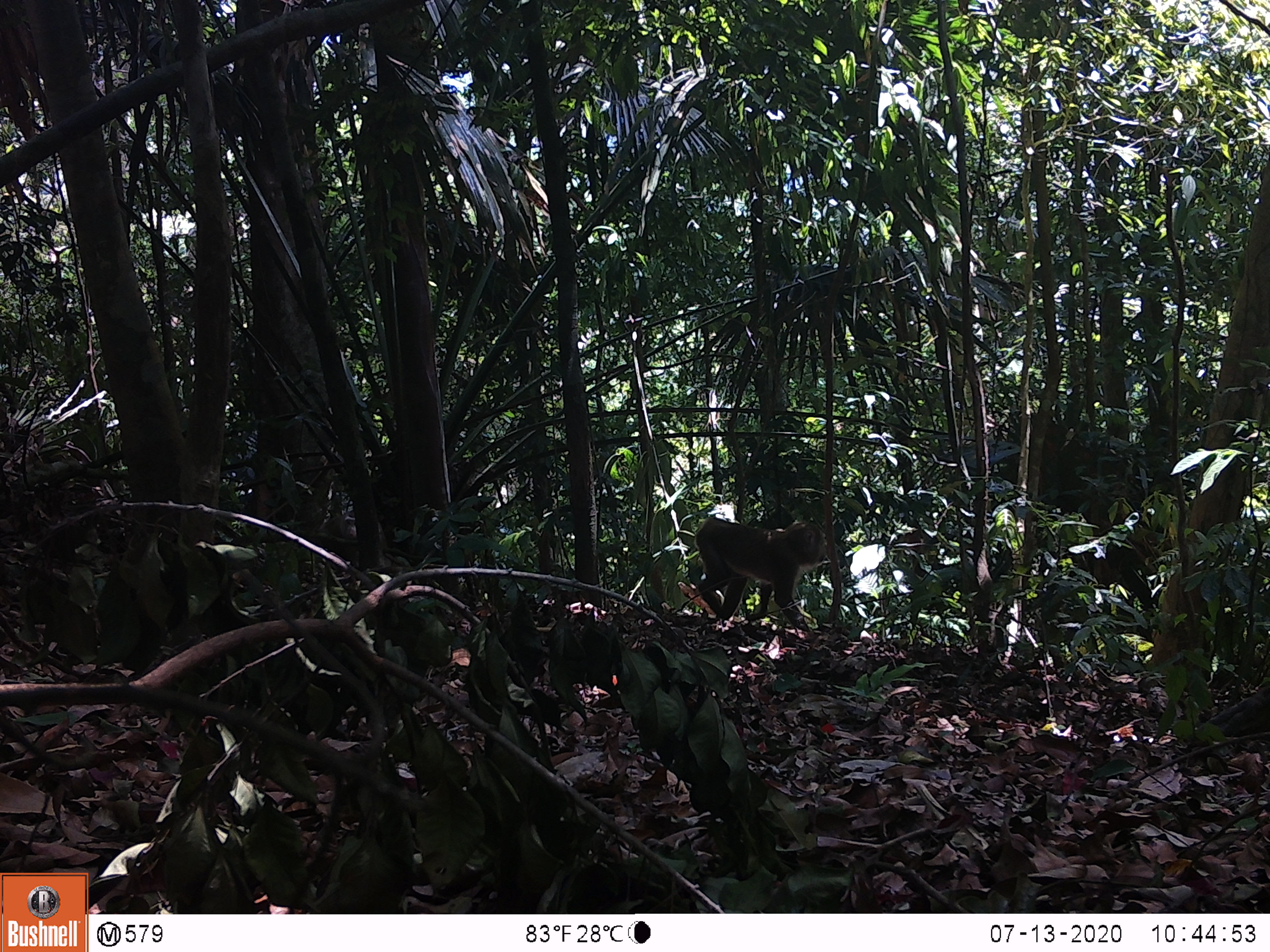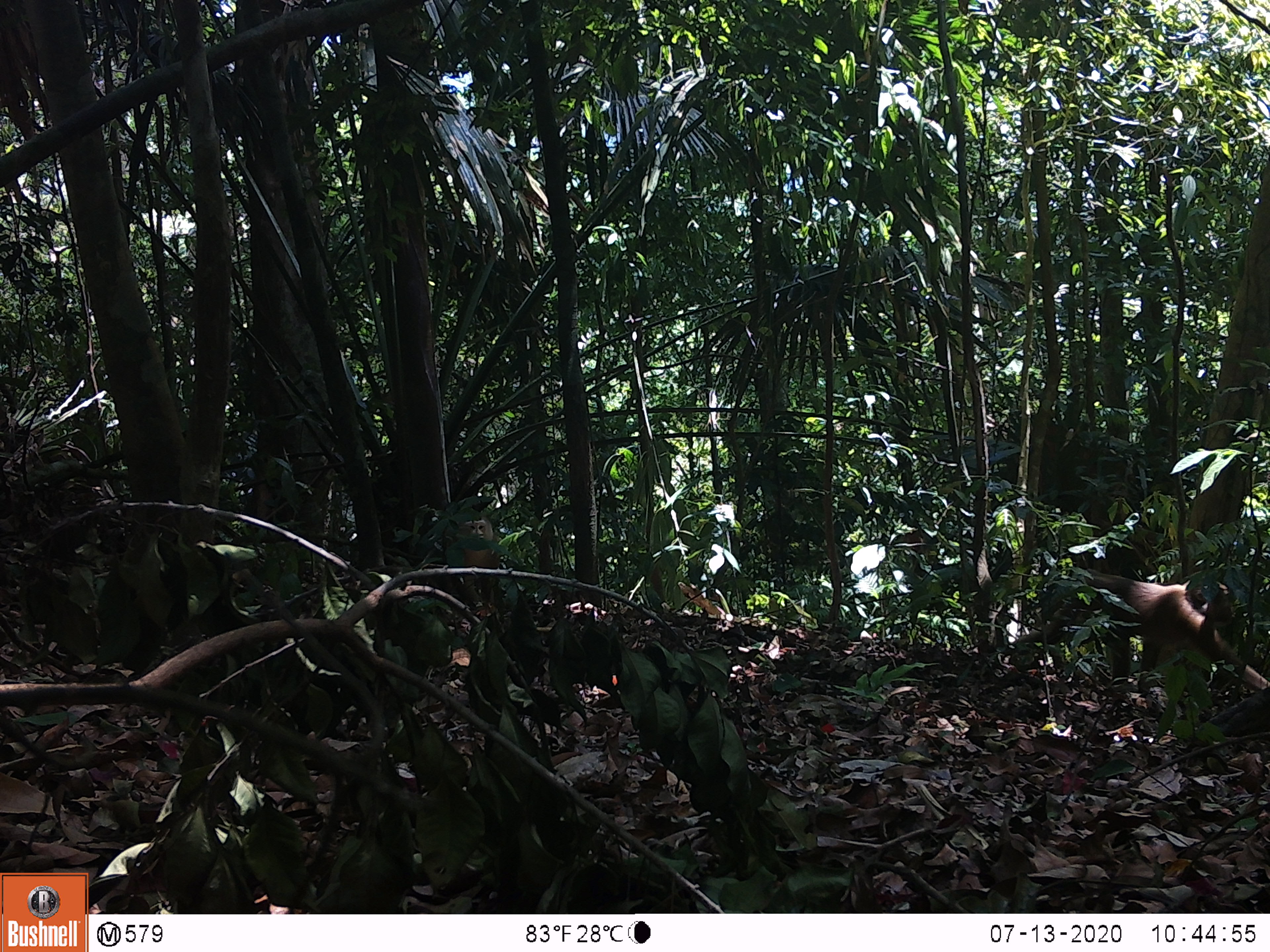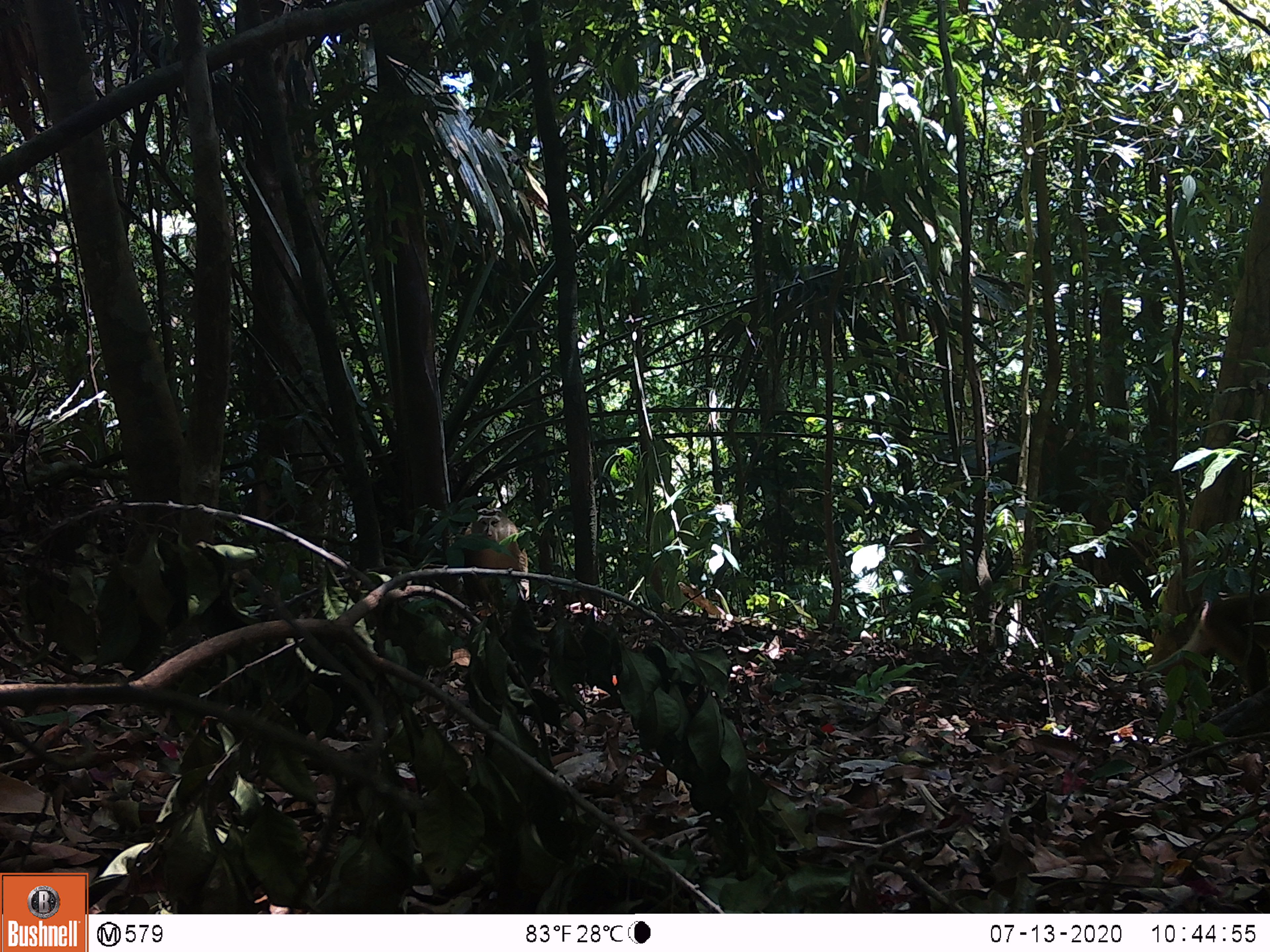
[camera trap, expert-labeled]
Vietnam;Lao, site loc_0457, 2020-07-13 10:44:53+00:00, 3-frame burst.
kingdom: Animalia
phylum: Chordata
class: Mammalia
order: Primates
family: Cercopithecidae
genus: Macaca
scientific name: Macaca nemestrina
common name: pig-tailed macaque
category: pig tailed macaque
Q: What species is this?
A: Pig tailed macaque (pig-tailed macaque) (Macaca nemestrina).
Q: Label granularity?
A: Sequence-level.